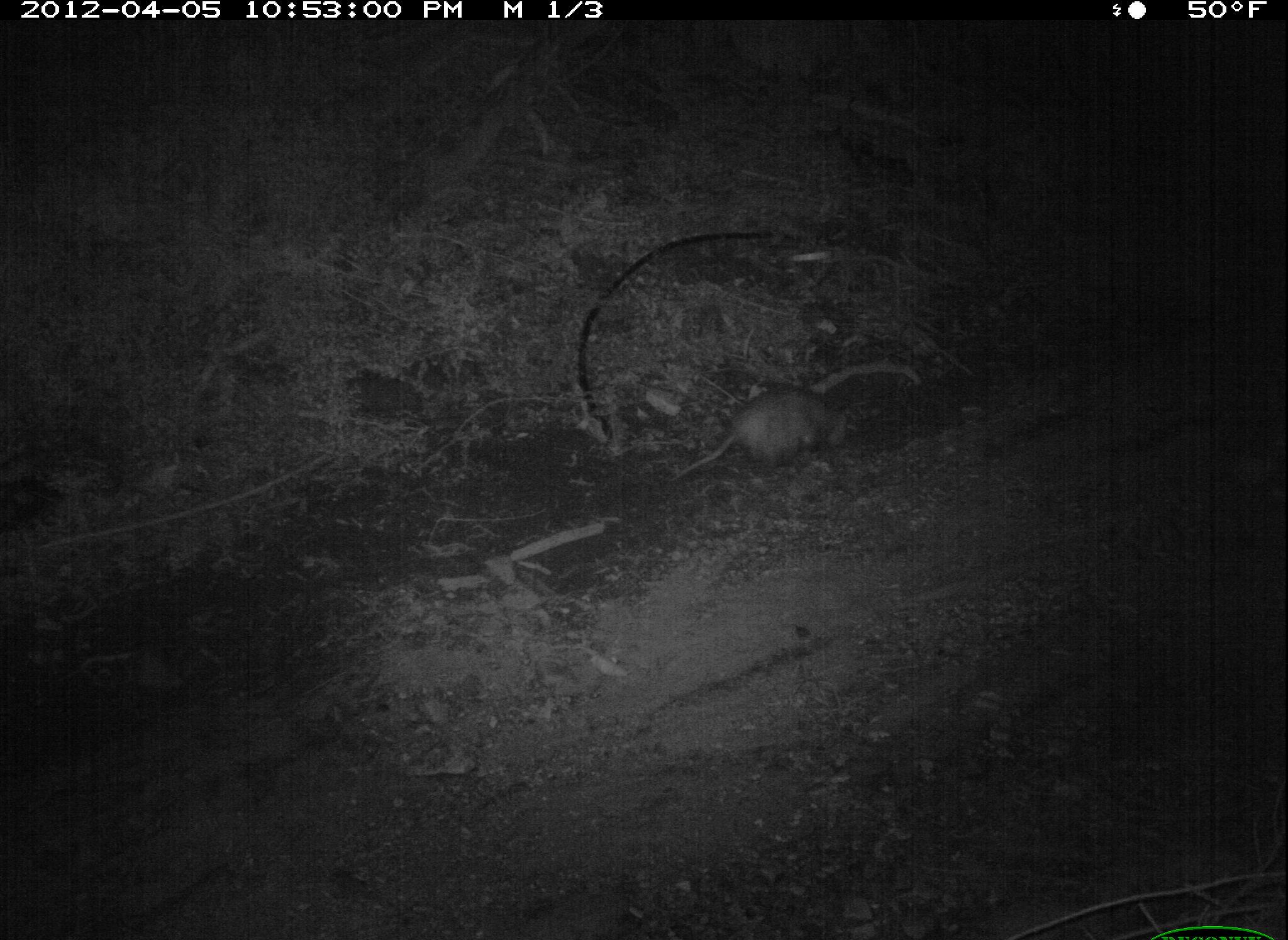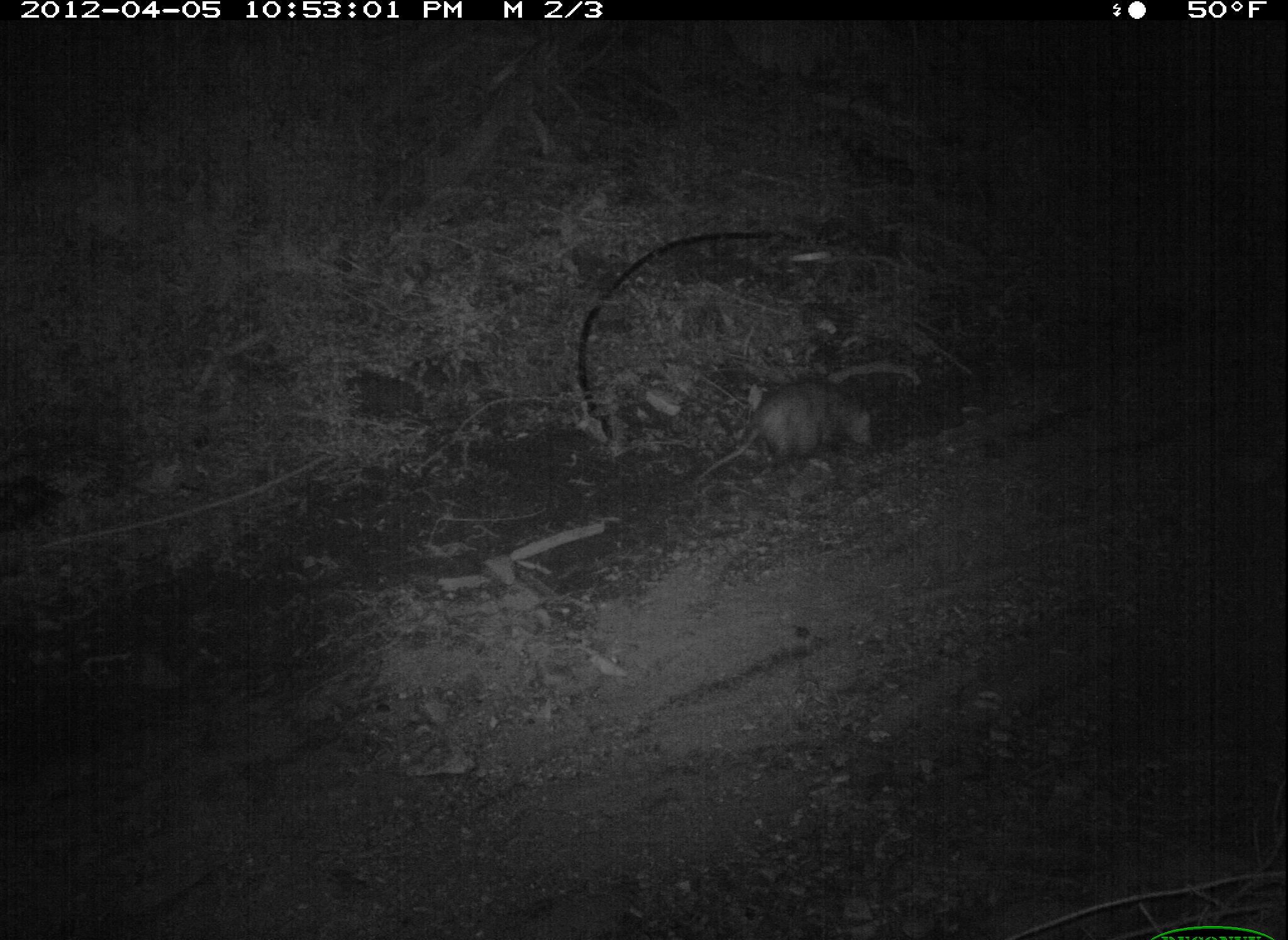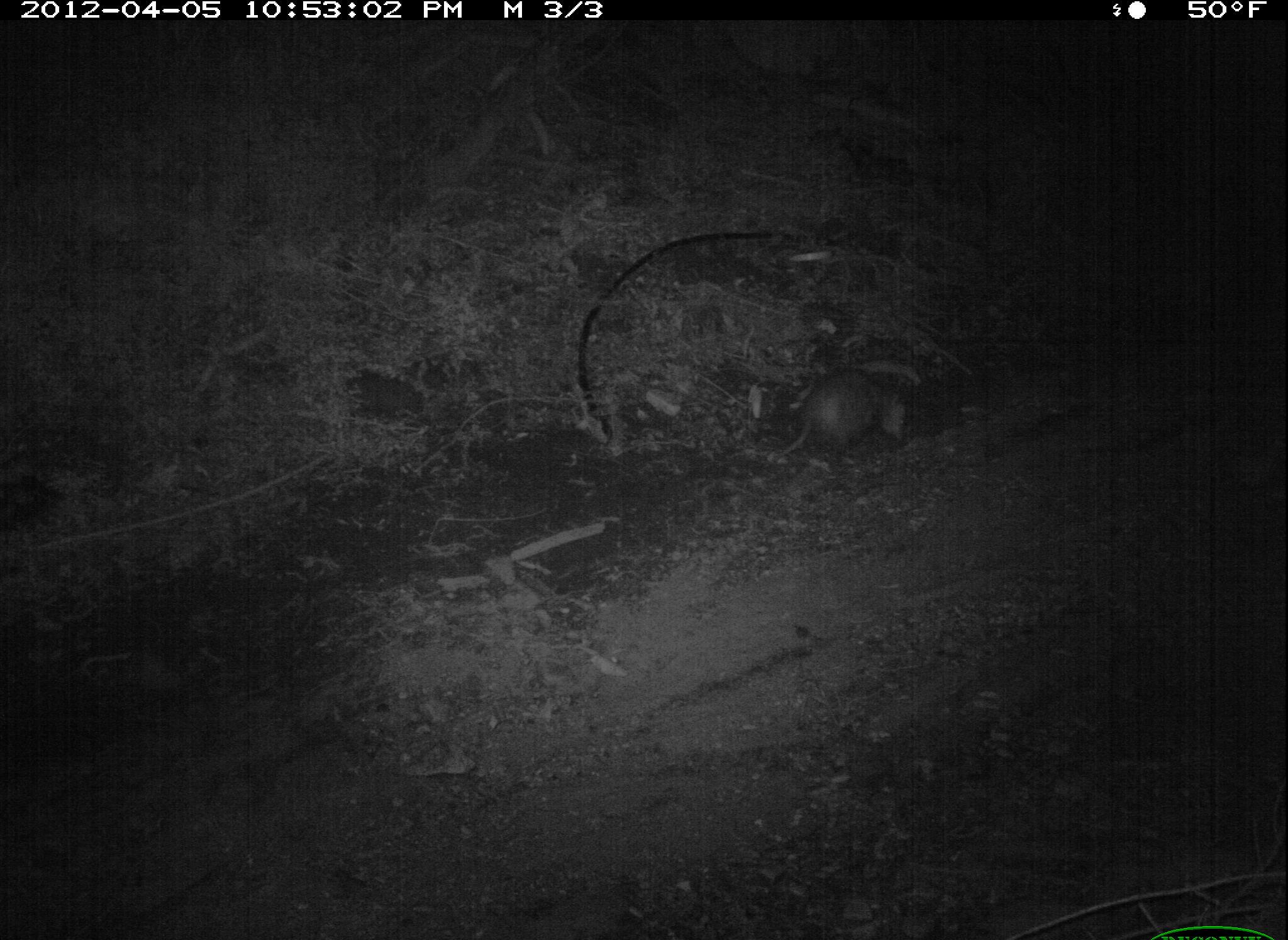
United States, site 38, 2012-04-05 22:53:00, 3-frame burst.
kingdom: Animalia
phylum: Chordata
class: Mammalia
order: Didelphimorphia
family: Didelphidae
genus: Didelphis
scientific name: Didelphis virginiana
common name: virginia opossum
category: opossum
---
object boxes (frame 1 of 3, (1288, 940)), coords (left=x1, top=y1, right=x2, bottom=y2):
opossum: (left=667, top=370, right=866, bottom=499)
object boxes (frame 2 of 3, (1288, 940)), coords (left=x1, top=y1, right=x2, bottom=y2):
opossum: (left=691, top=370, right=881, bottom=491)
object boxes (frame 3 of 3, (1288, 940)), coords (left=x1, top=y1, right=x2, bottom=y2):
opossum: (left=762, top=358, right=918, bottom=482)